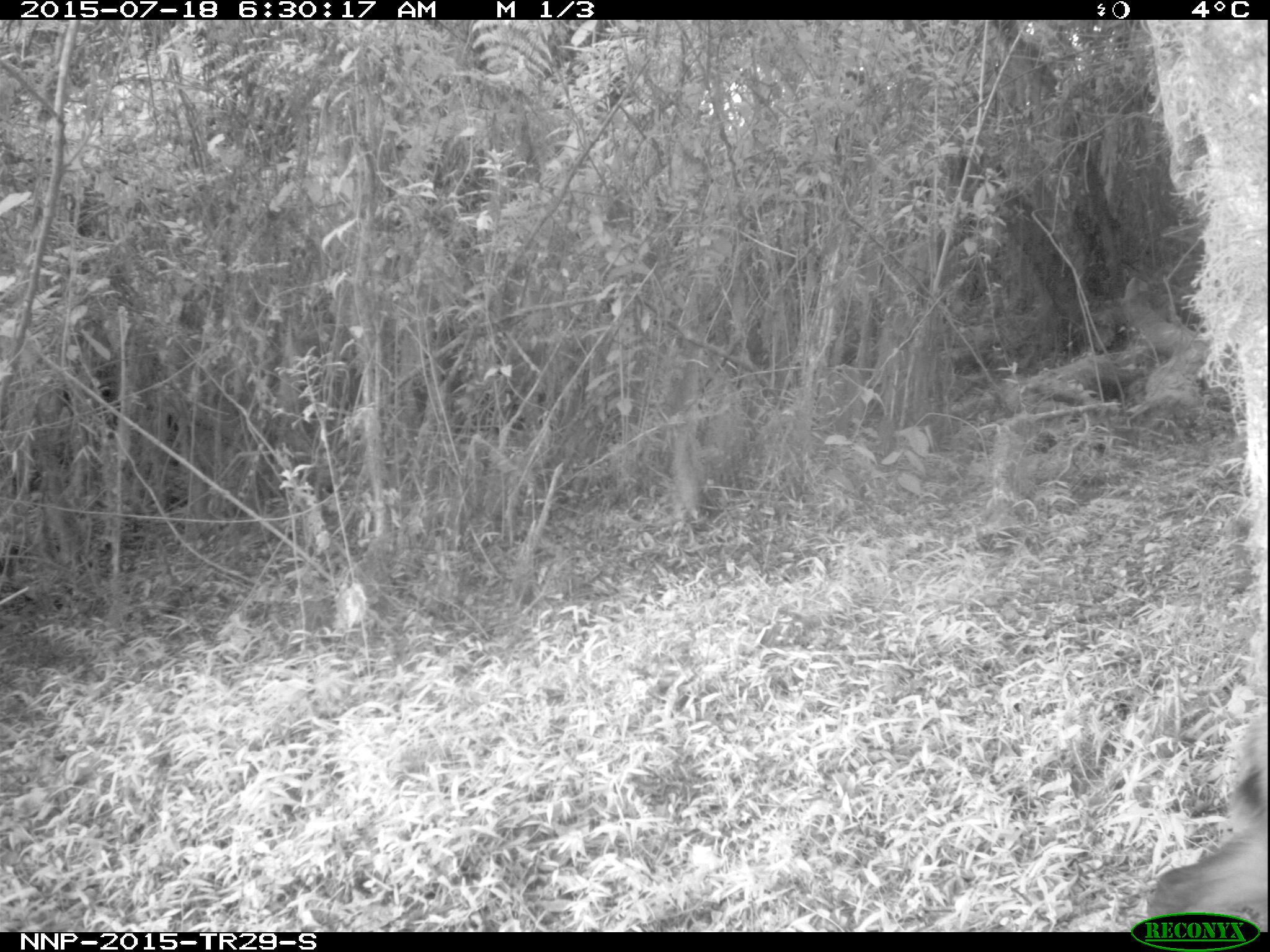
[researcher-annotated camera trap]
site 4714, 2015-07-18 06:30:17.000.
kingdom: Animalia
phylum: Chordata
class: Mammalia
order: Artiodactyla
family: Bovidae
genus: Cephalophus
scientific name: Cephalophus nigrifrons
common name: black-fronted duiker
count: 1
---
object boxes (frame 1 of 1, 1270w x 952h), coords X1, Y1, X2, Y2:
cephalophus nigrifrons: 1141, 759, 1267, 931